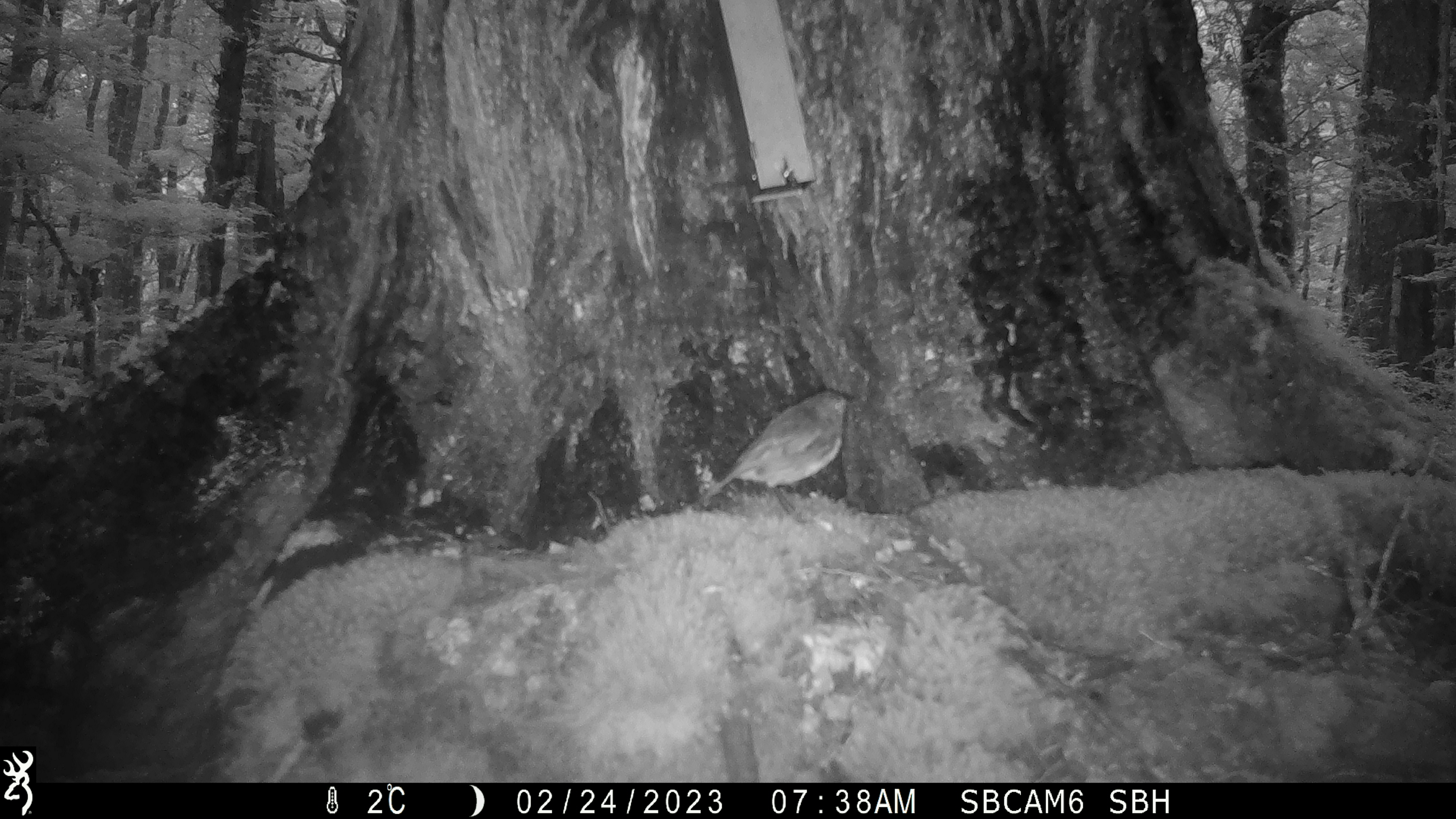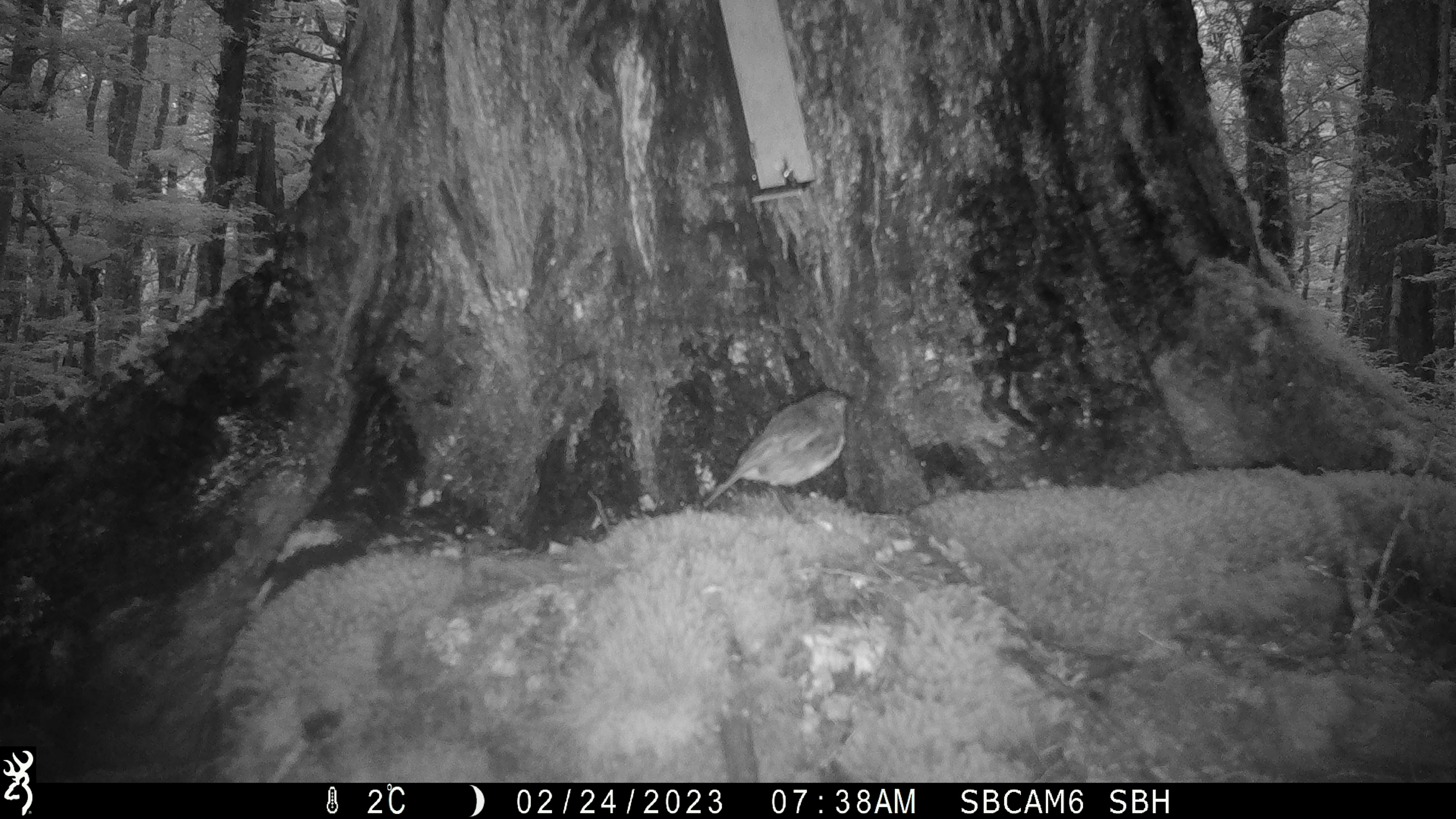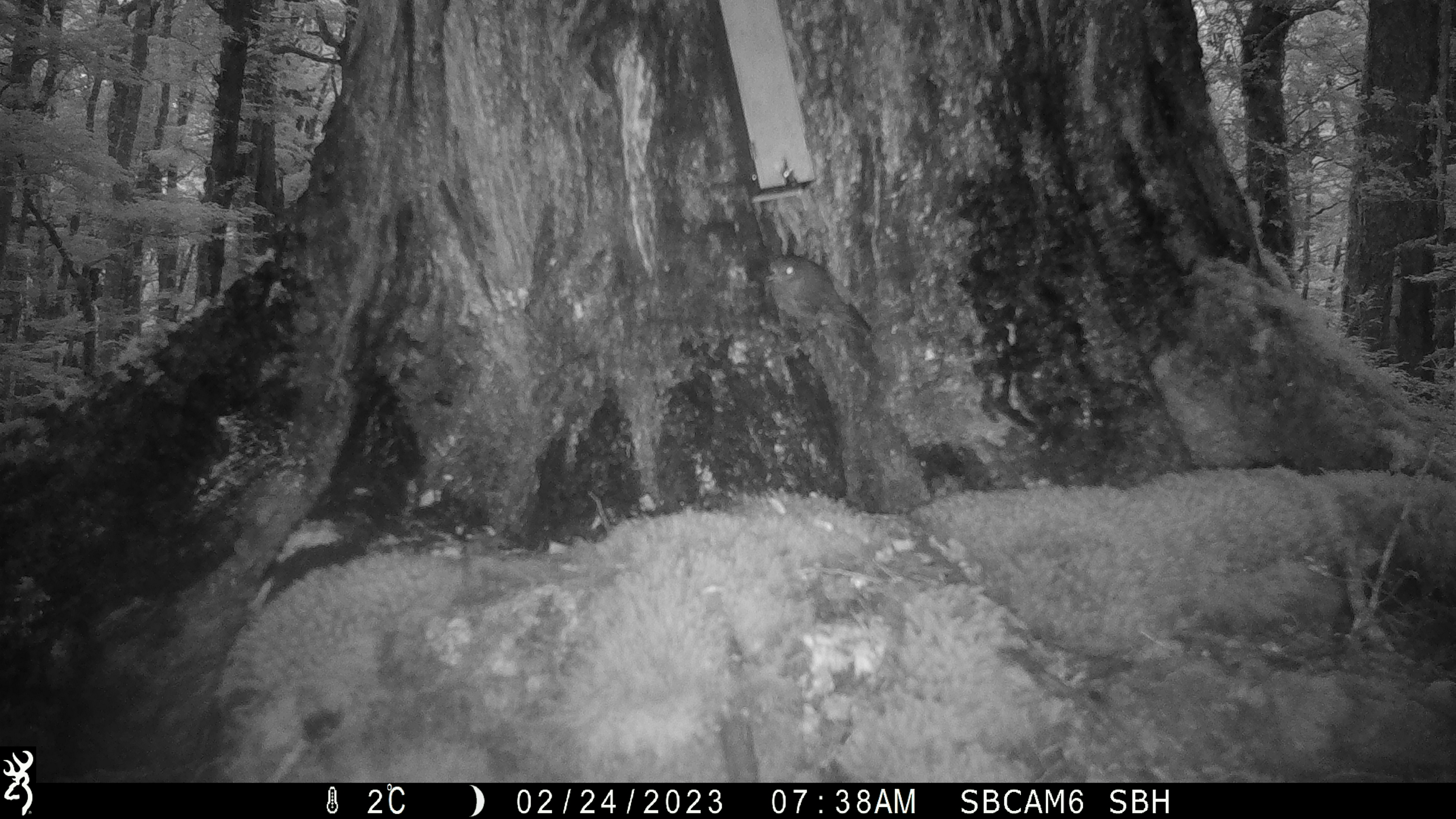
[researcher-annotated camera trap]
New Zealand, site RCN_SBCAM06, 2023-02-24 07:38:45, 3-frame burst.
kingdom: Animalia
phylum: Chordata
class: Aves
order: Passeriformes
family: Petroicidae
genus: Petroica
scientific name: Petroica australis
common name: new zealand robin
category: robin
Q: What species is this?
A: Robin (new zealand robin) (Petroica australis).